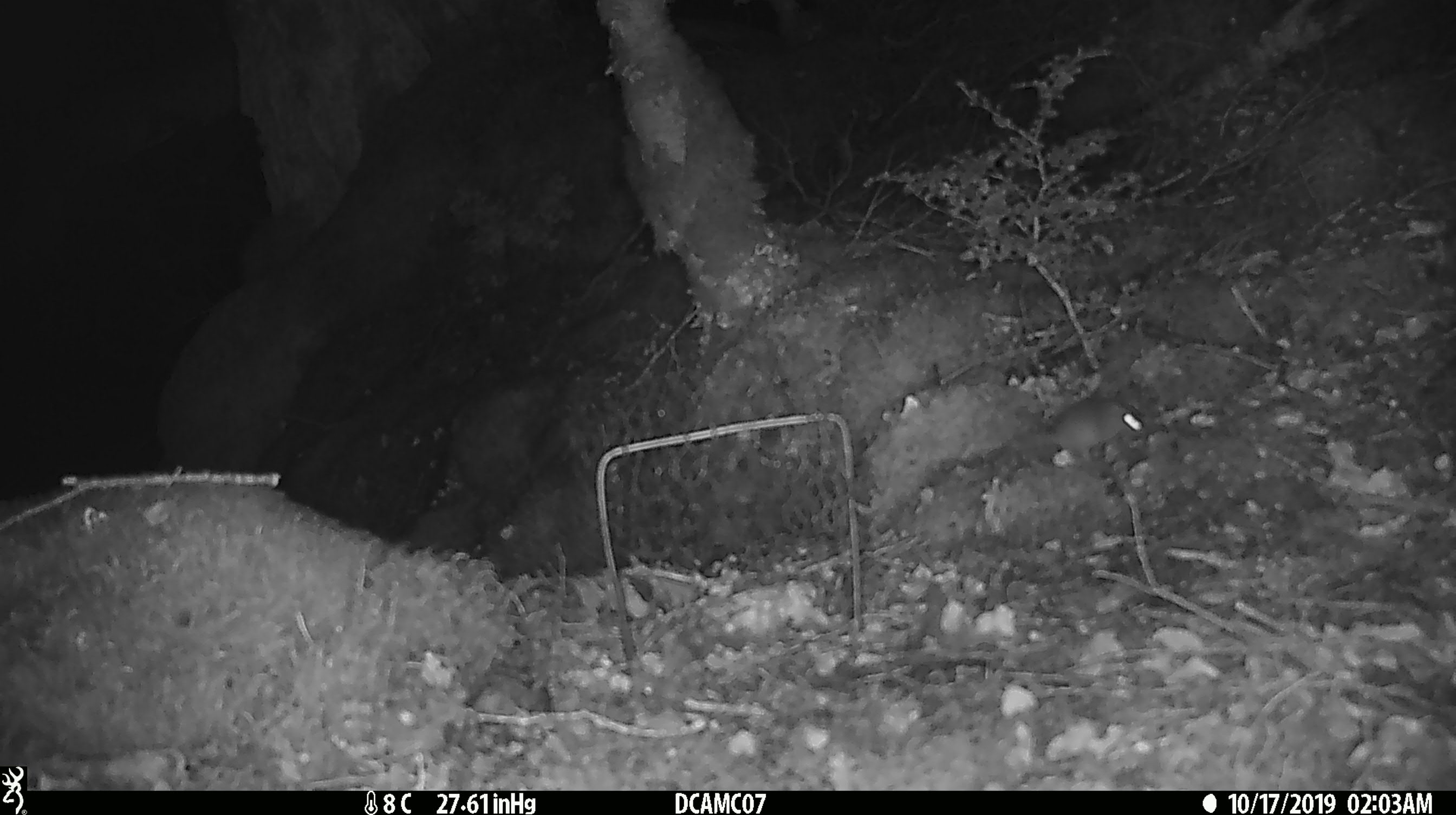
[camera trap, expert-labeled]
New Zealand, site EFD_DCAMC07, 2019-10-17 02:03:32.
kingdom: Animalia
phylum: Chordata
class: Mammalia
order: Rodentia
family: Muridae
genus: Mus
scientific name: Mus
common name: mouse